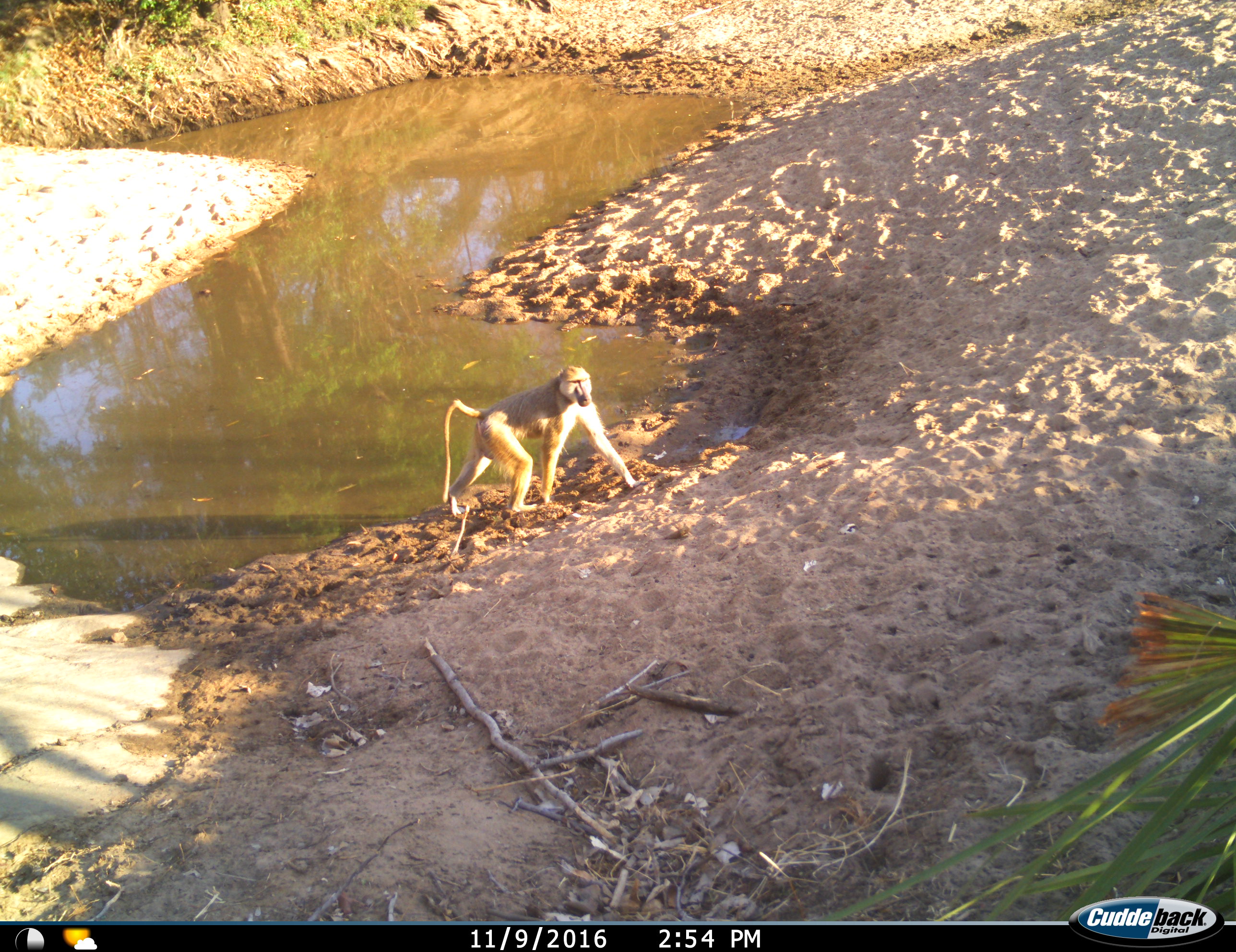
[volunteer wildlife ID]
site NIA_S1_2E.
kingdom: Animalia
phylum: Chordata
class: Mammalia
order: Primates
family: Cercopithecidae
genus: Papio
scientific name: Papio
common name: baboon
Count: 1.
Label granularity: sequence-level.